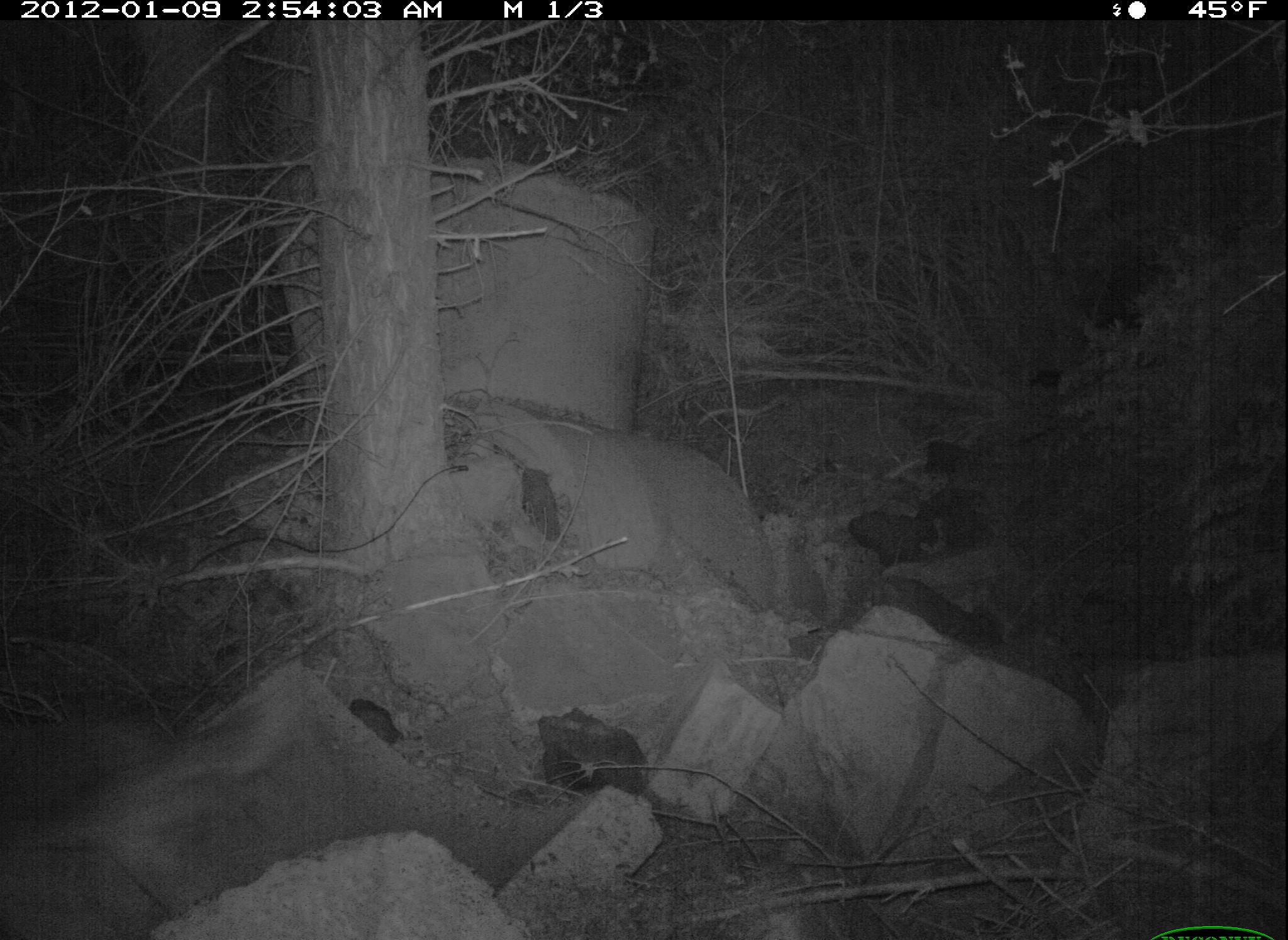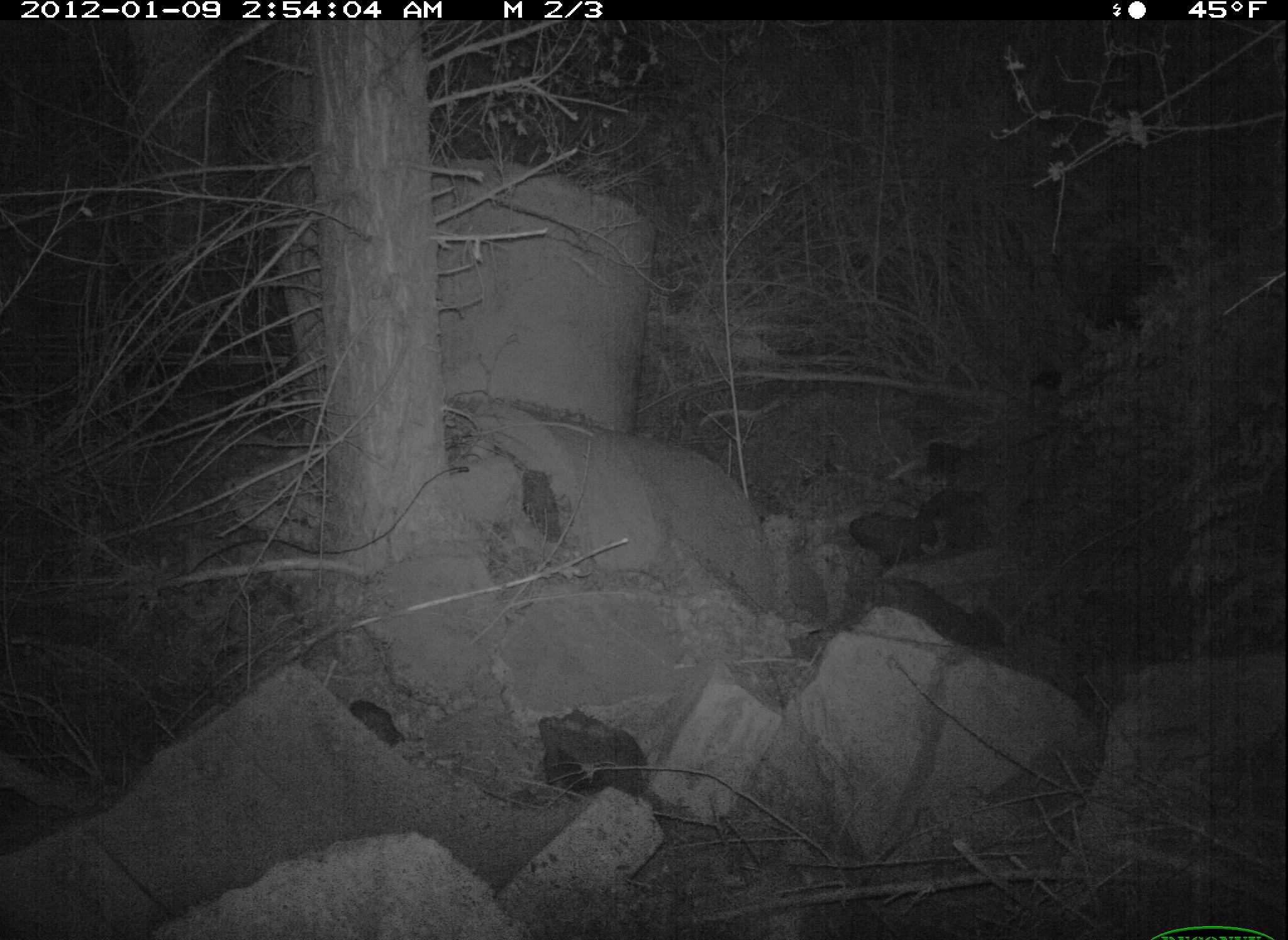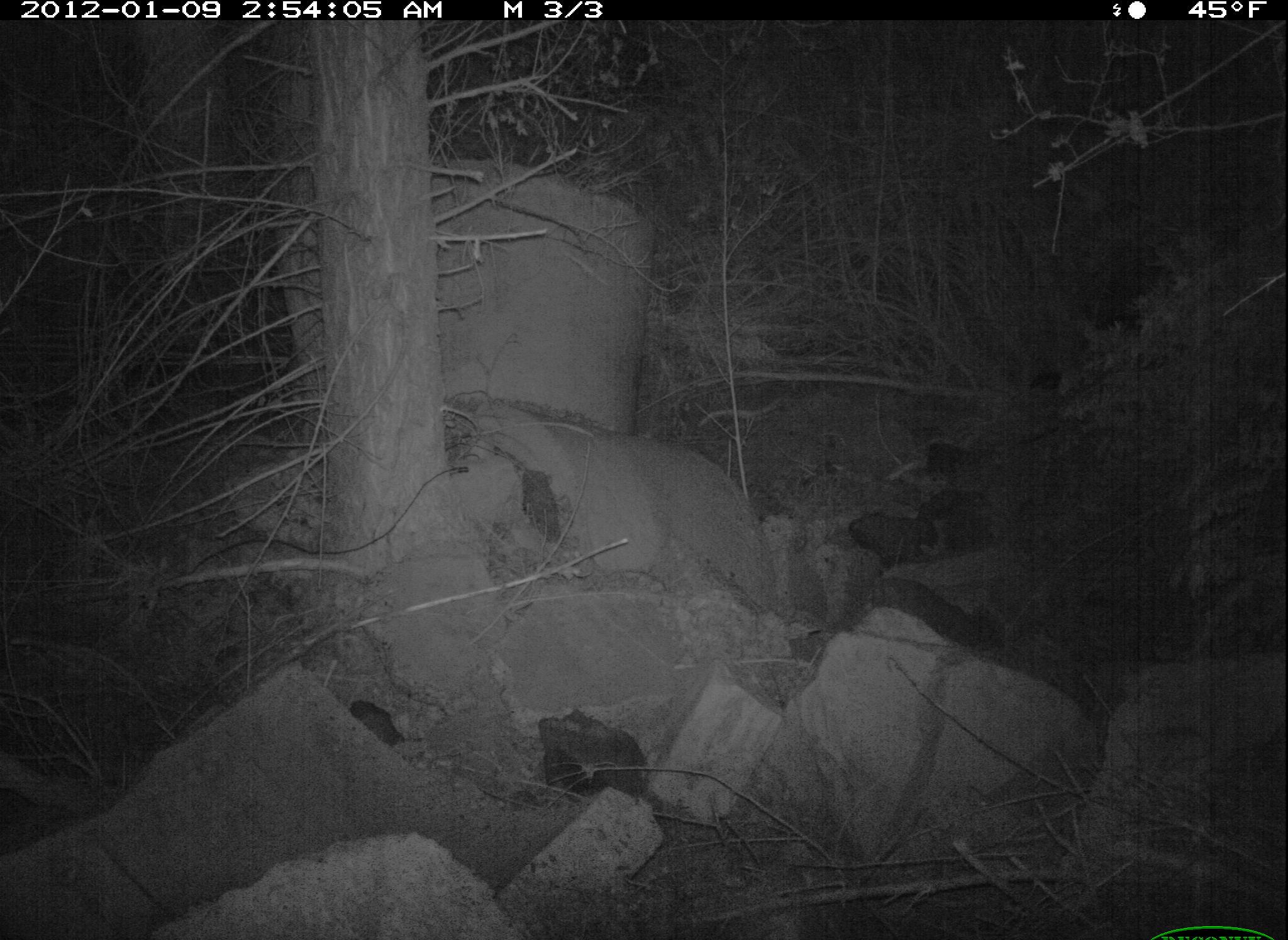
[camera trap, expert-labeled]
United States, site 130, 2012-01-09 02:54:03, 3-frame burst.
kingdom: Animalia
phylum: Chordata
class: Mammalia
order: Carnivora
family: Canidae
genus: Canis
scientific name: Canis latrans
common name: coyote